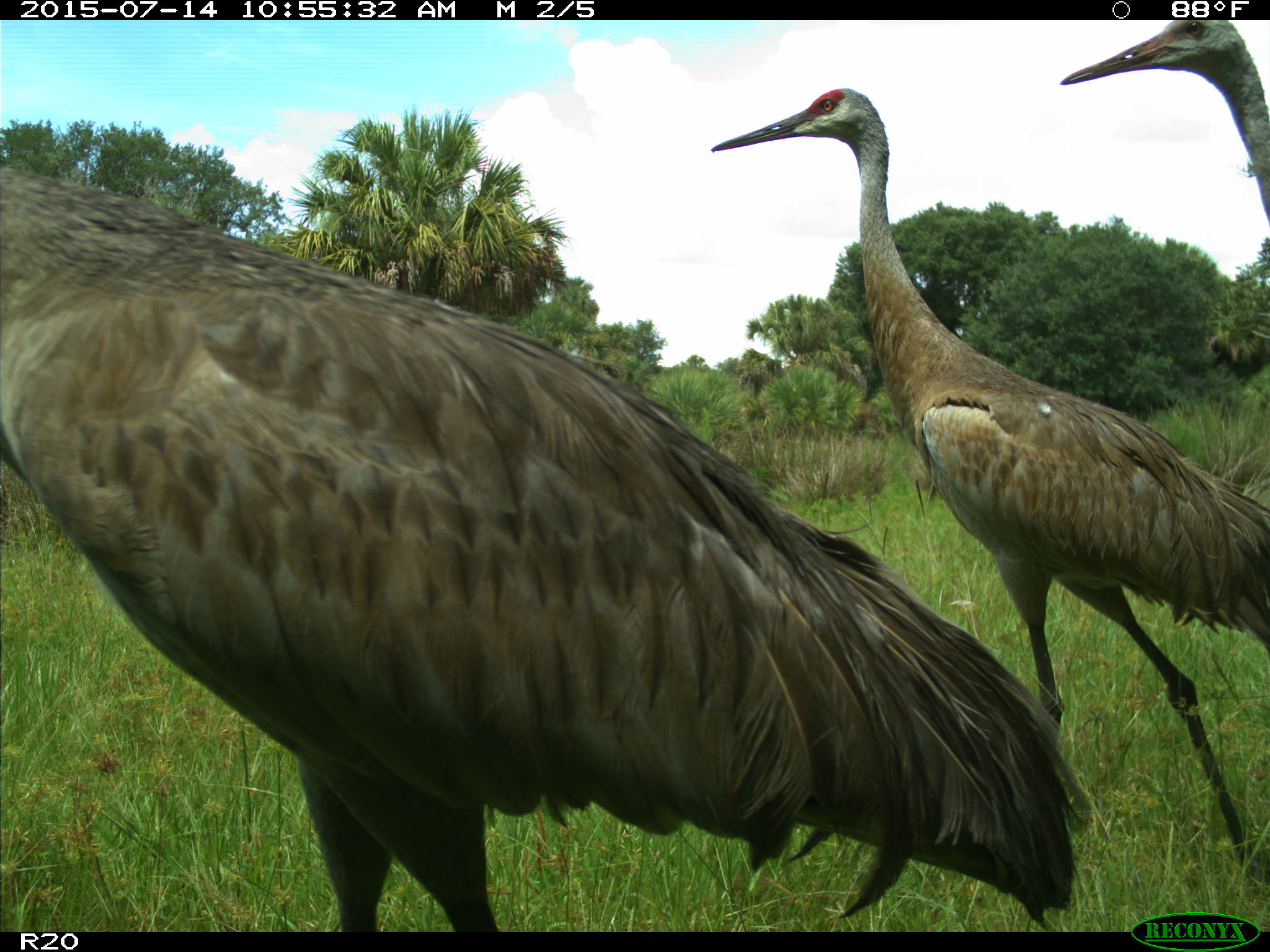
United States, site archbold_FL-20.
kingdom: Animalia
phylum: Chordata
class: Aves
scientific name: Aves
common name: birds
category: unidentified bird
Unidentified bird (birds) (Aves).